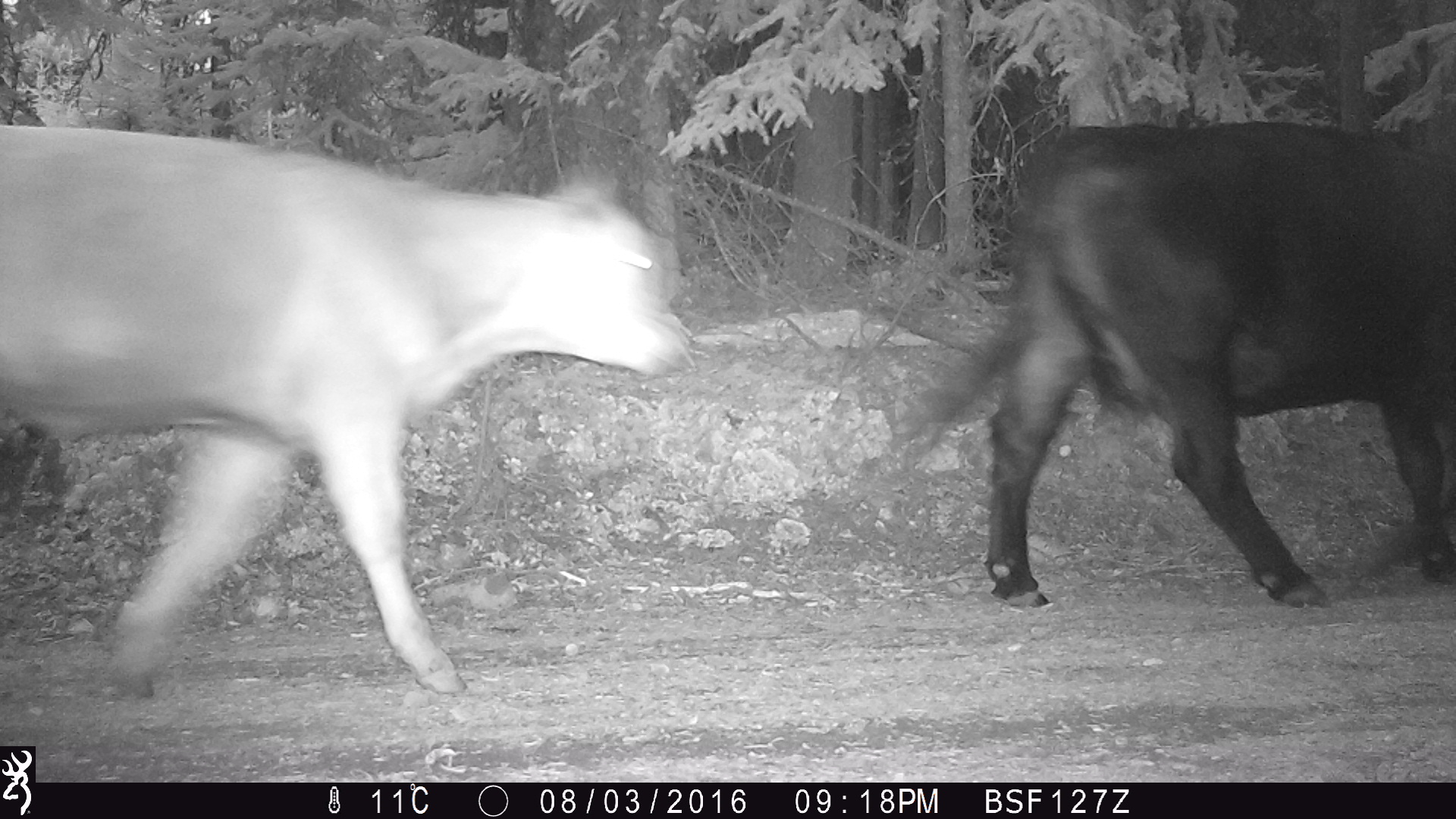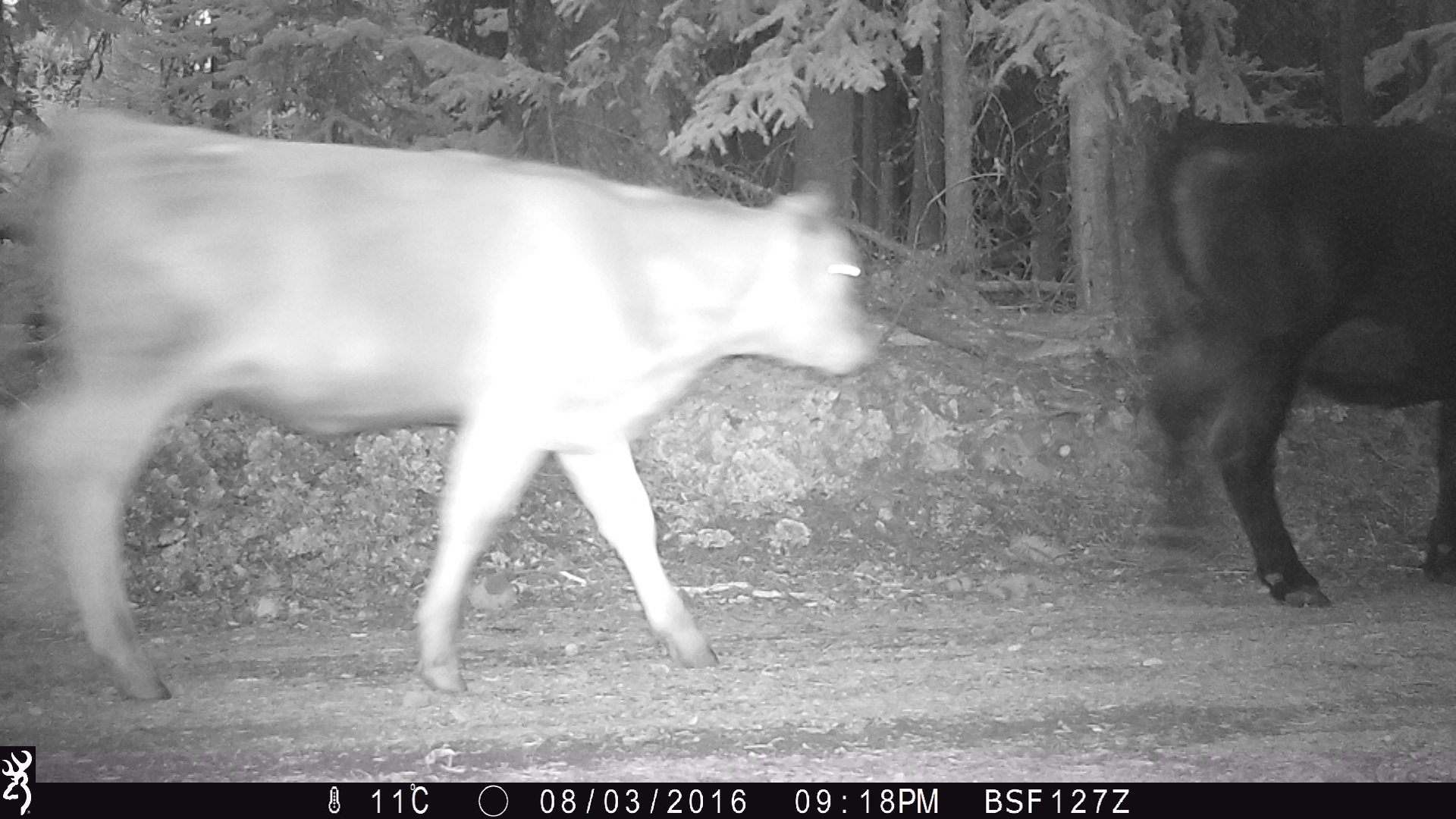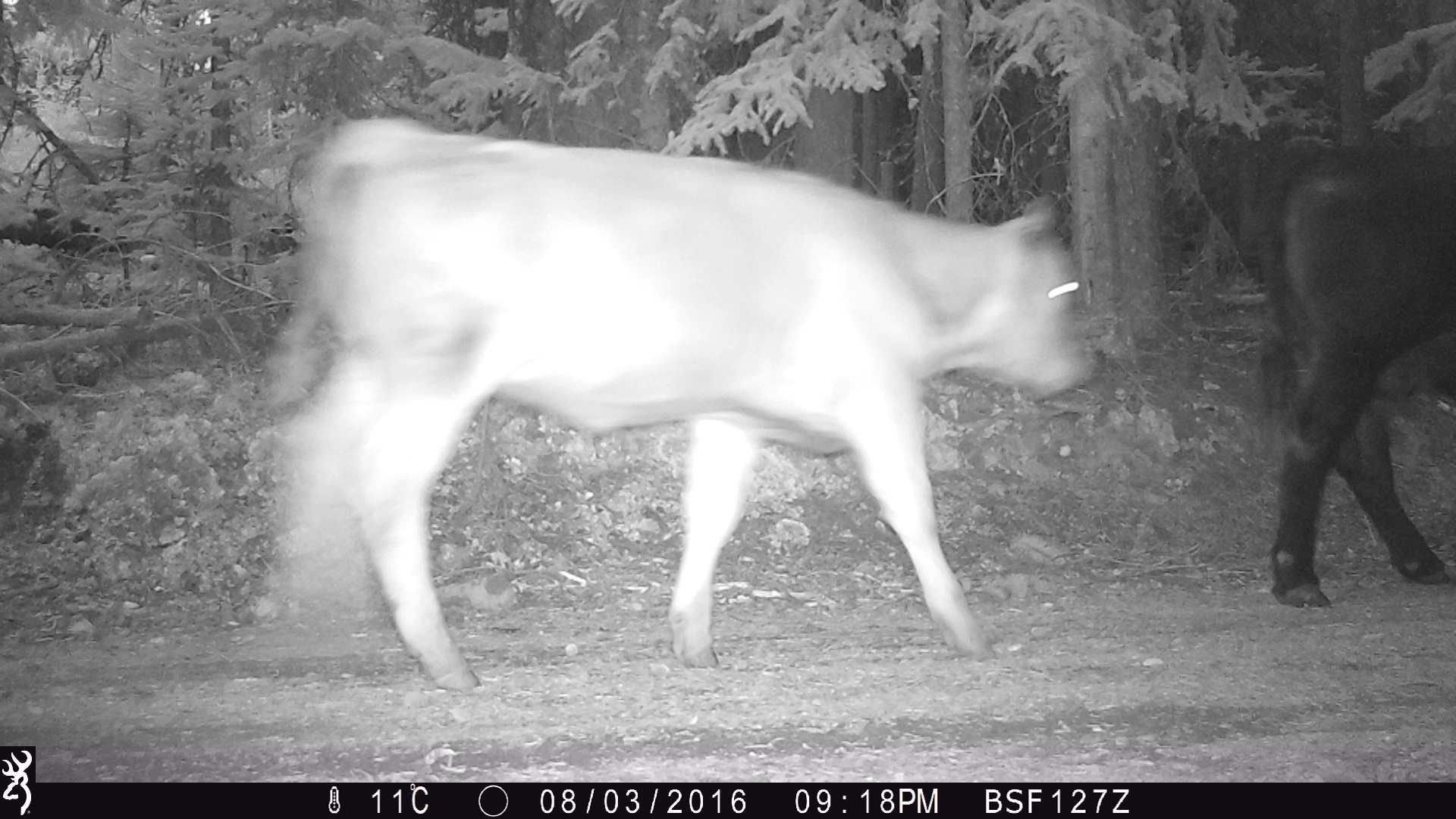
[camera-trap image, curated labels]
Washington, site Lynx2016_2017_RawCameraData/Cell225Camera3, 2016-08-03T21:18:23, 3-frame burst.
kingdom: Animalia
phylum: Chordata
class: Mammalia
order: Artiodactyla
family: Bovidae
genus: Bos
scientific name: Bos taurus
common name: domestic cattle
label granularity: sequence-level